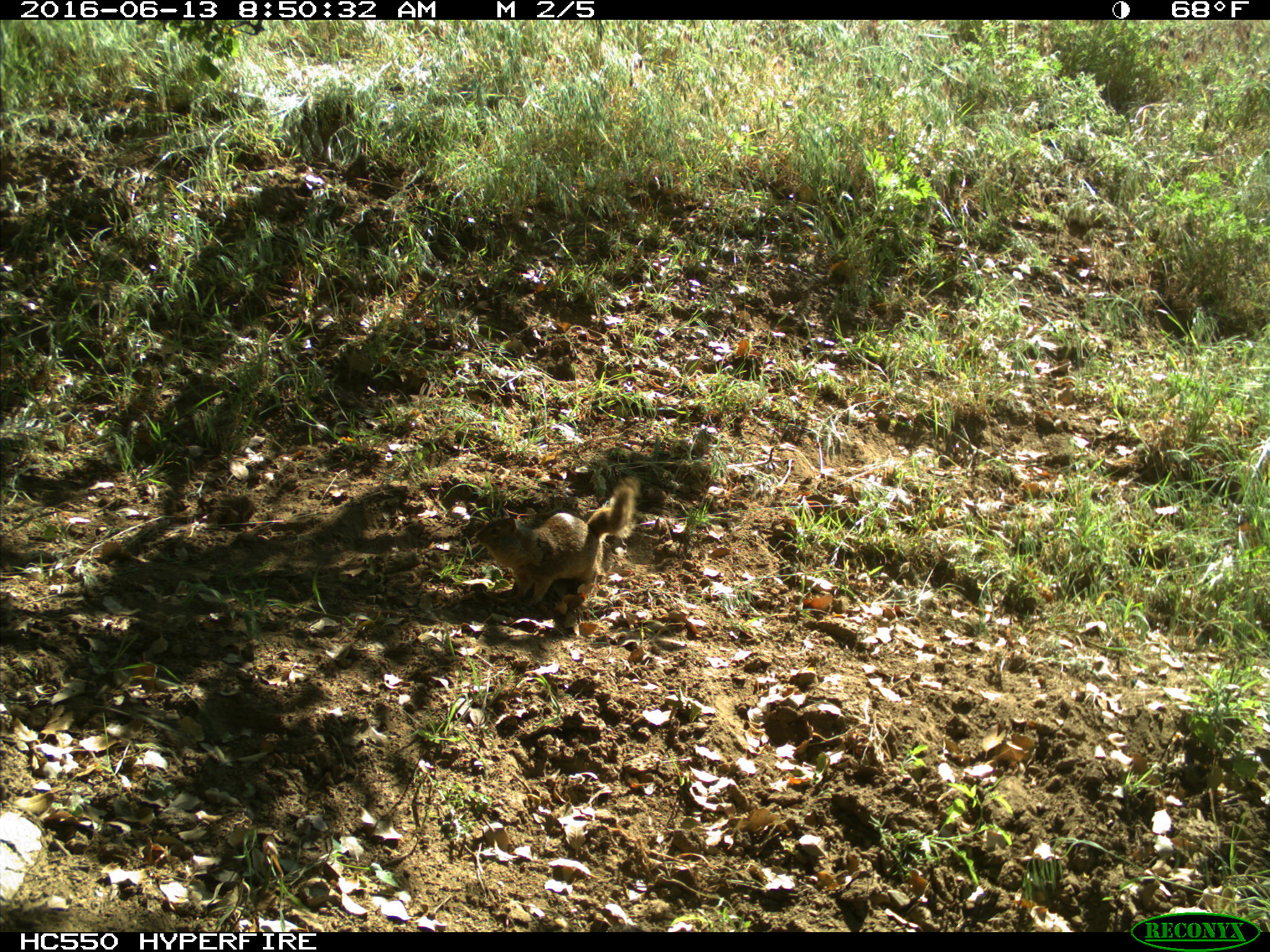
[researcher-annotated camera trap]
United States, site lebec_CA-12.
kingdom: Animalia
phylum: Chordata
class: Mammalia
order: Rodentia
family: Sciuridae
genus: Otospermophilus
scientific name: Otospermophilus beecheyi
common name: california ground squirrel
Otospermophilus beecheyi (california ground squirrel).